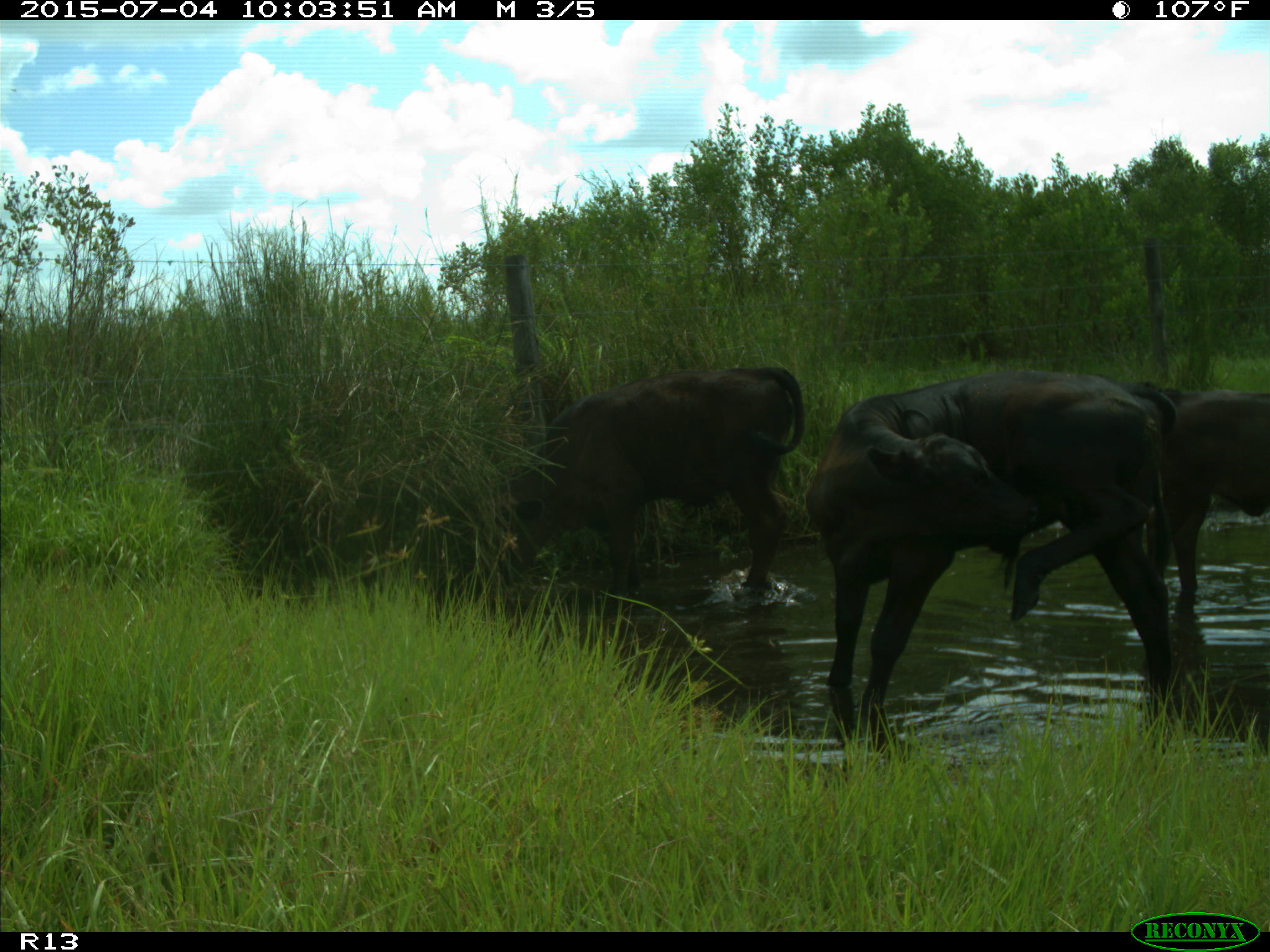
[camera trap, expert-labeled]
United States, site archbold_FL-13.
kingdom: Animalia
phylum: Chordata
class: Mammalia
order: Artiodactyla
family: Bovidae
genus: Bos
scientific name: Bos taurus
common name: domestic cow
Bos taurus (domestic cow).